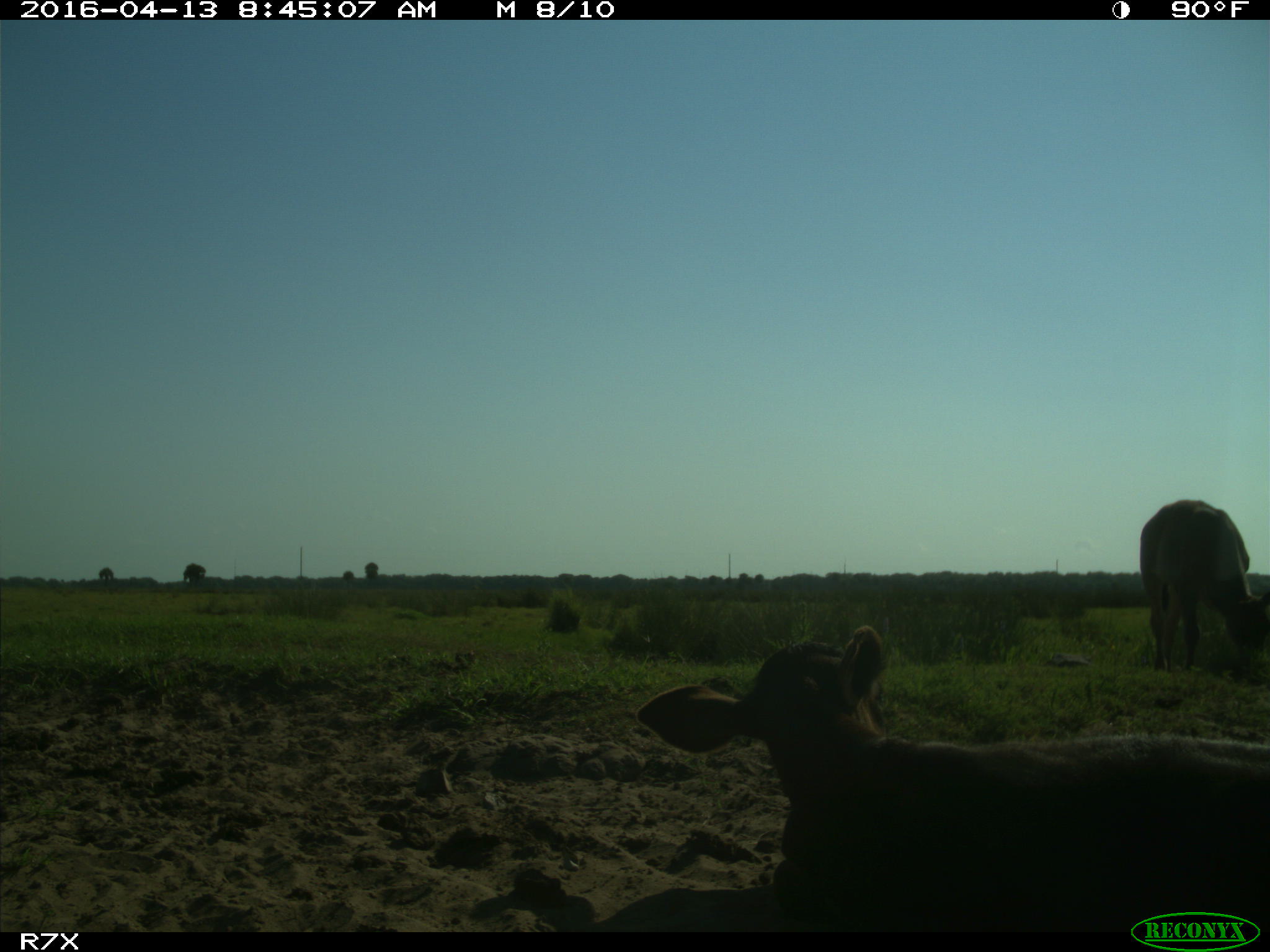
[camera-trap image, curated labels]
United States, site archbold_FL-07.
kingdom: Animalia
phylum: Chordata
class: Mammalia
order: Artiodactyla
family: Bovidae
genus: Bos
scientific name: Bos taurus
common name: domestic cow